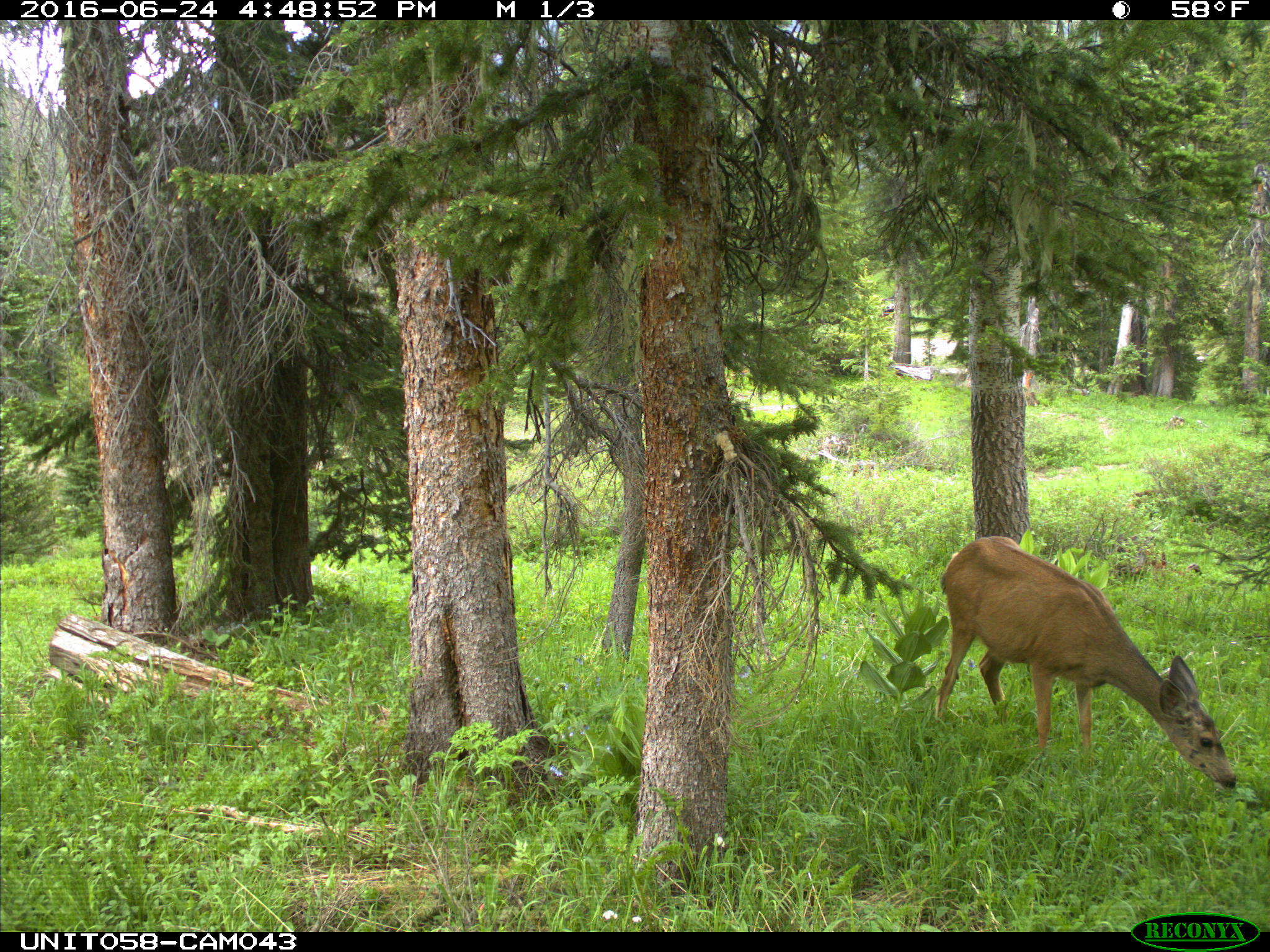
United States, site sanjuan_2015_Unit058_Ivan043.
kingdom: Animalia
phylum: Chordata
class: Mammalia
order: Artiodactyla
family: Cervidae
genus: Odocoileus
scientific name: Odocoileus hemionus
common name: mule deer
Odocoileus hemionus (mule deer).